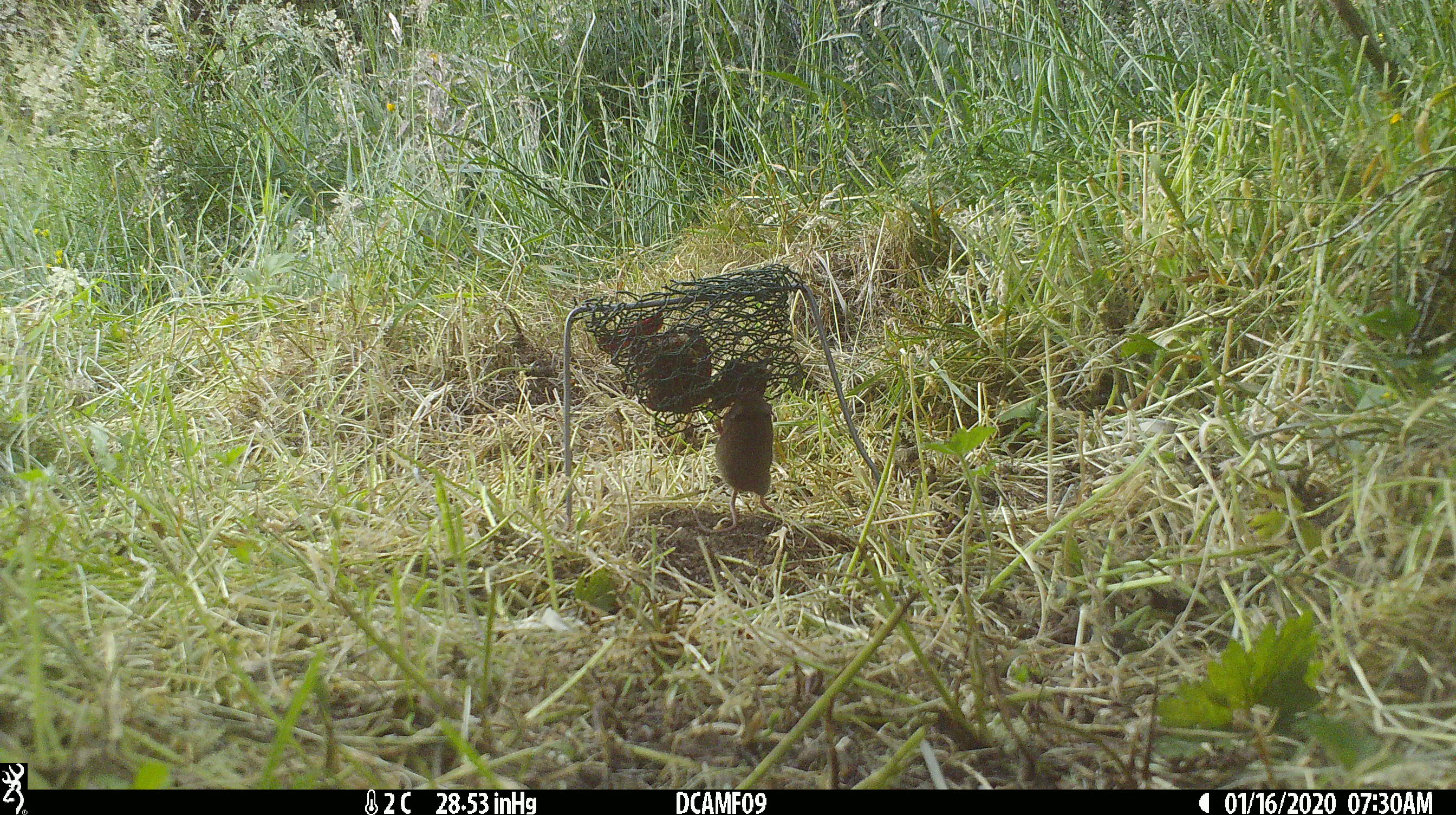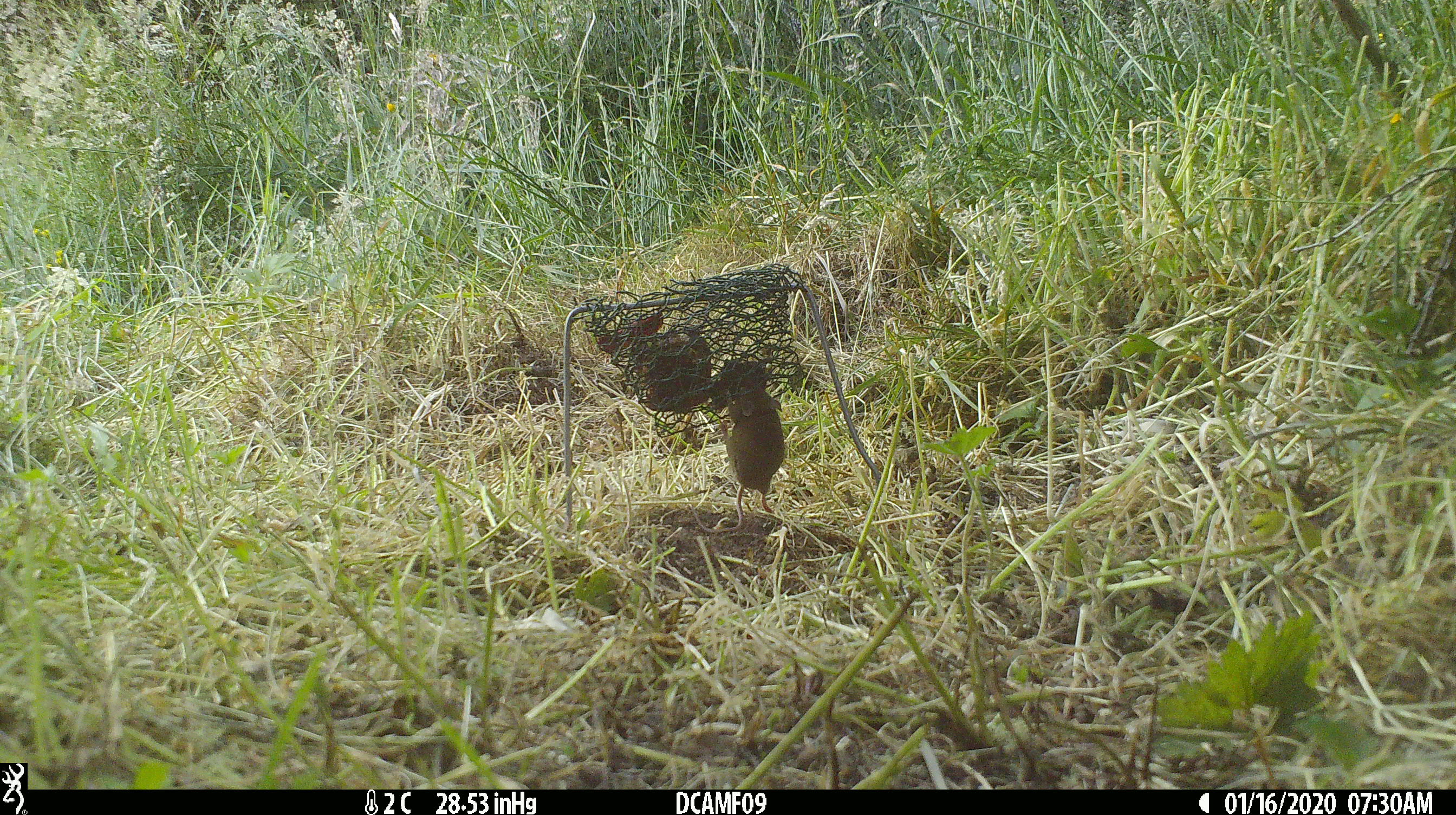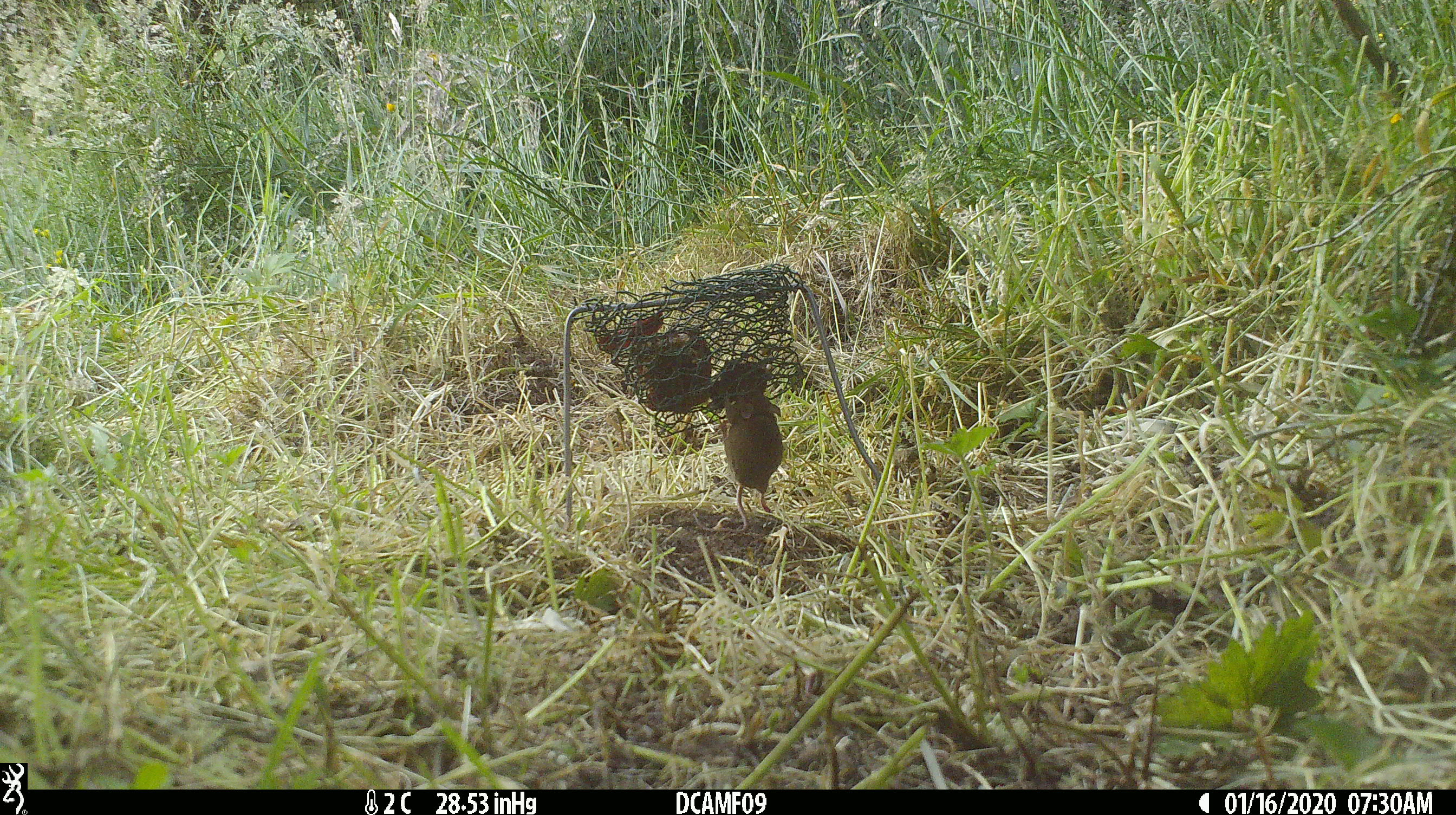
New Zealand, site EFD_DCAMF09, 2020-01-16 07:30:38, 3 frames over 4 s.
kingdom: Animalia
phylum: Chordata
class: Mammalia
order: Rodentia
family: Muridae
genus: Mus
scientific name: Mus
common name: mouse